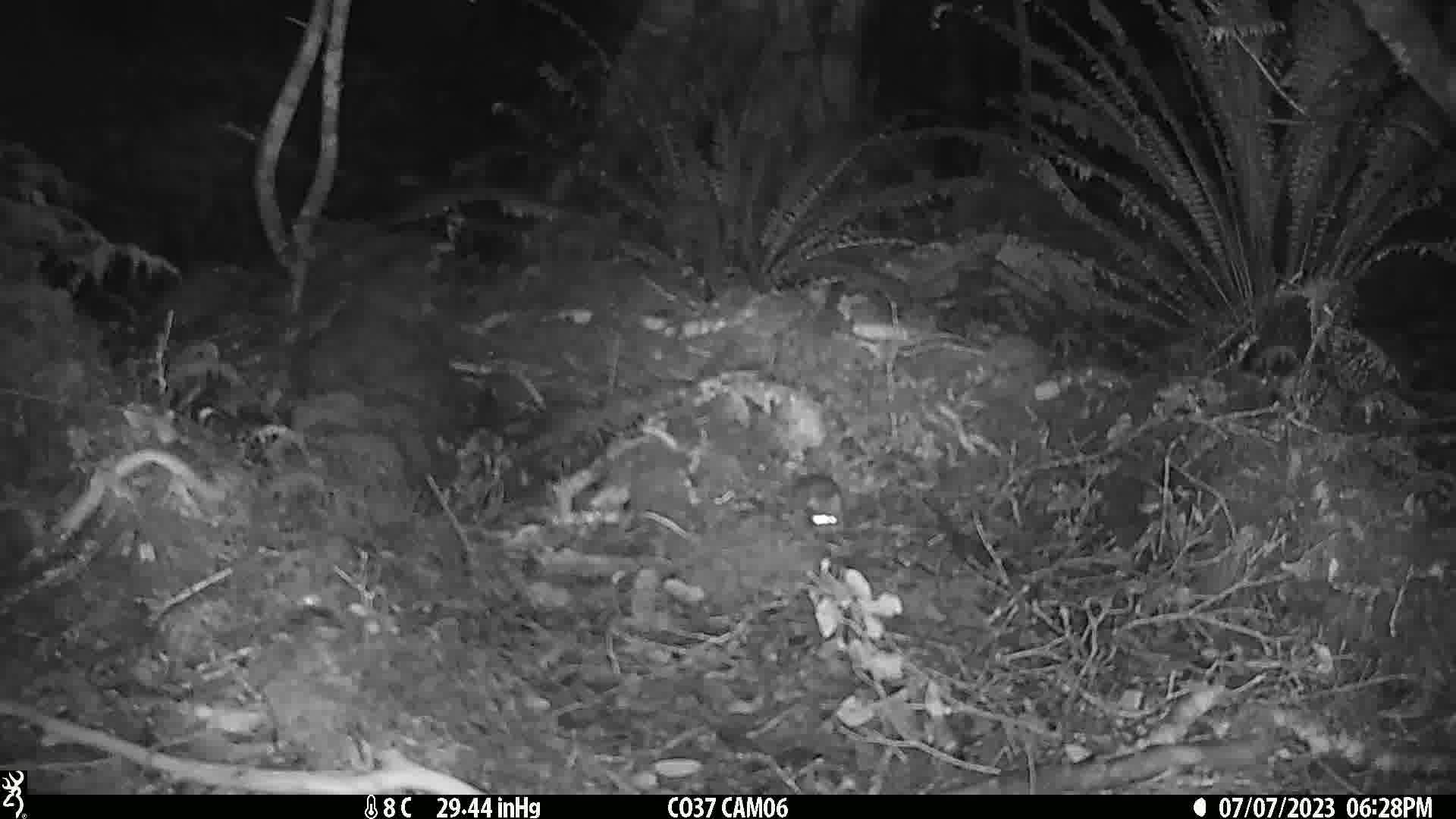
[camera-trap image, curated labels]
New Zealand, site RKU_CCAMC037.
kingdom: Animalia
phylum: Chordata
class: Mammalia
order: Rodentia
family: Muridae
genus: Rattus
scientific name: Rattus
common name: rat